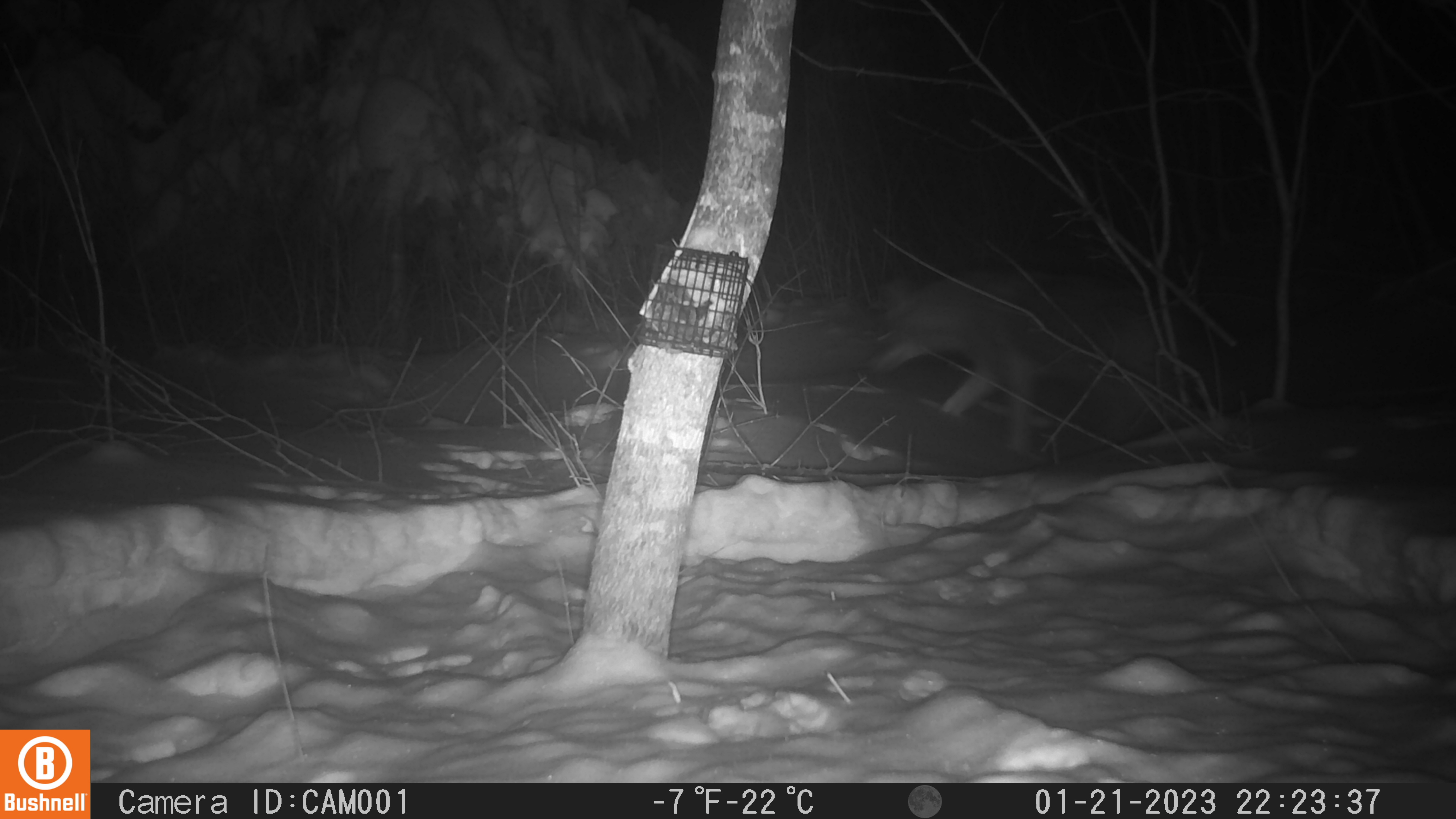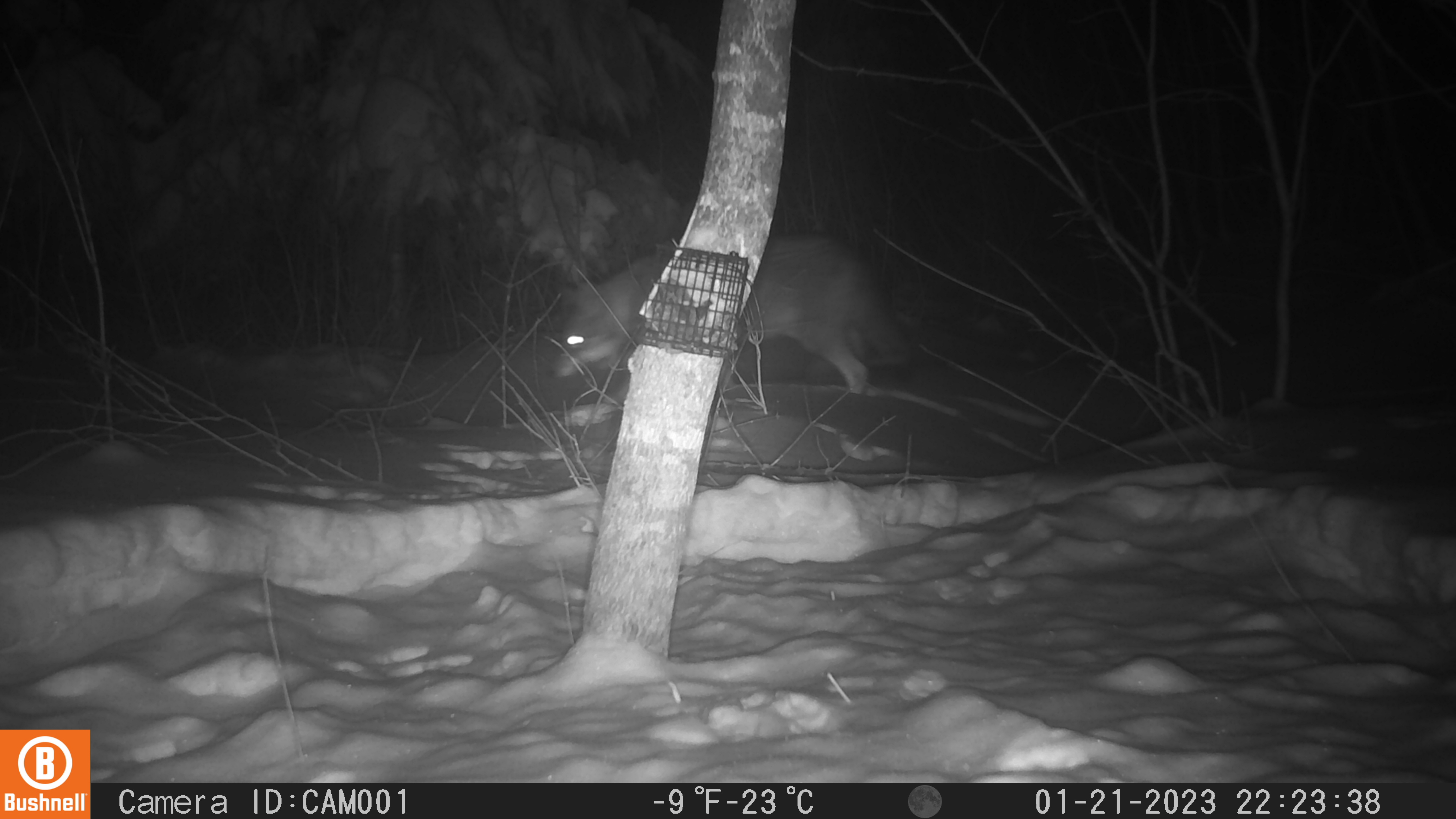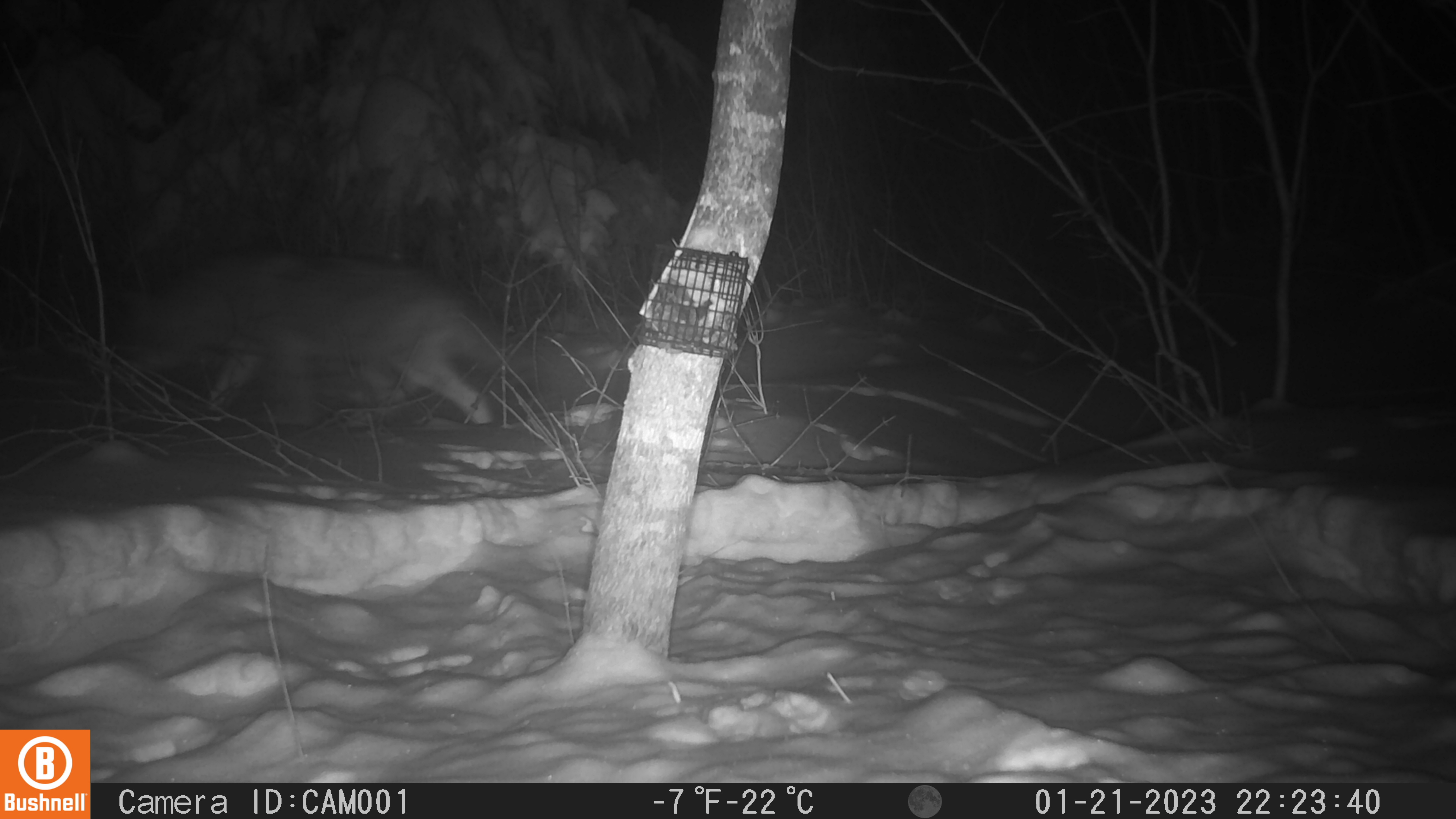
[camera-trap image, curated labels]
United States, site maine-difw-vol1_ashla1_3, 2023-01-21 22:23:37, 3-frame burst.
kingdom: Animalia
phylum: Chordata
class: Mammalia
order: Carnivora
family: Canidae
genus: Canis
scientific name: Canis latrans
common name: coyote